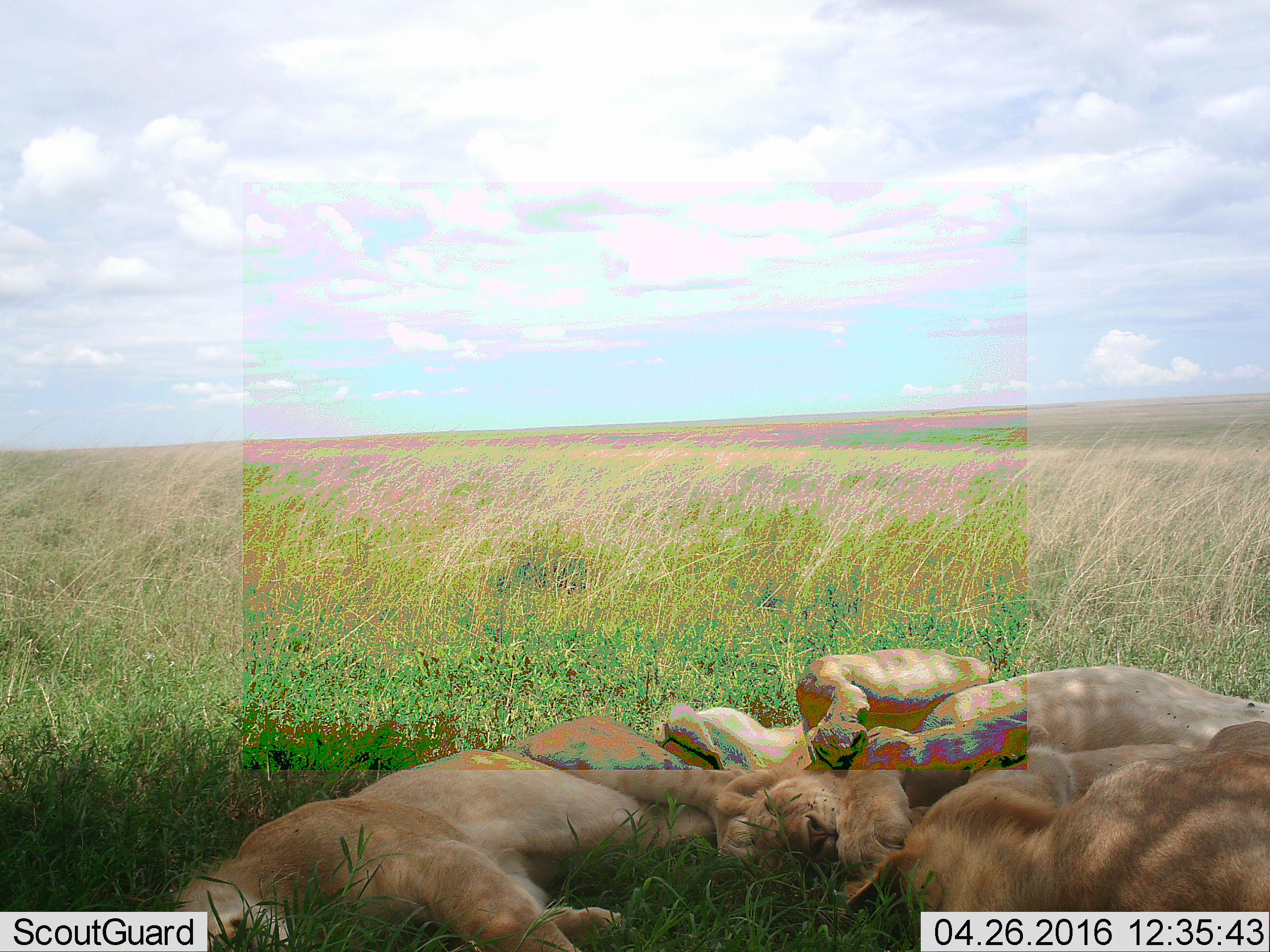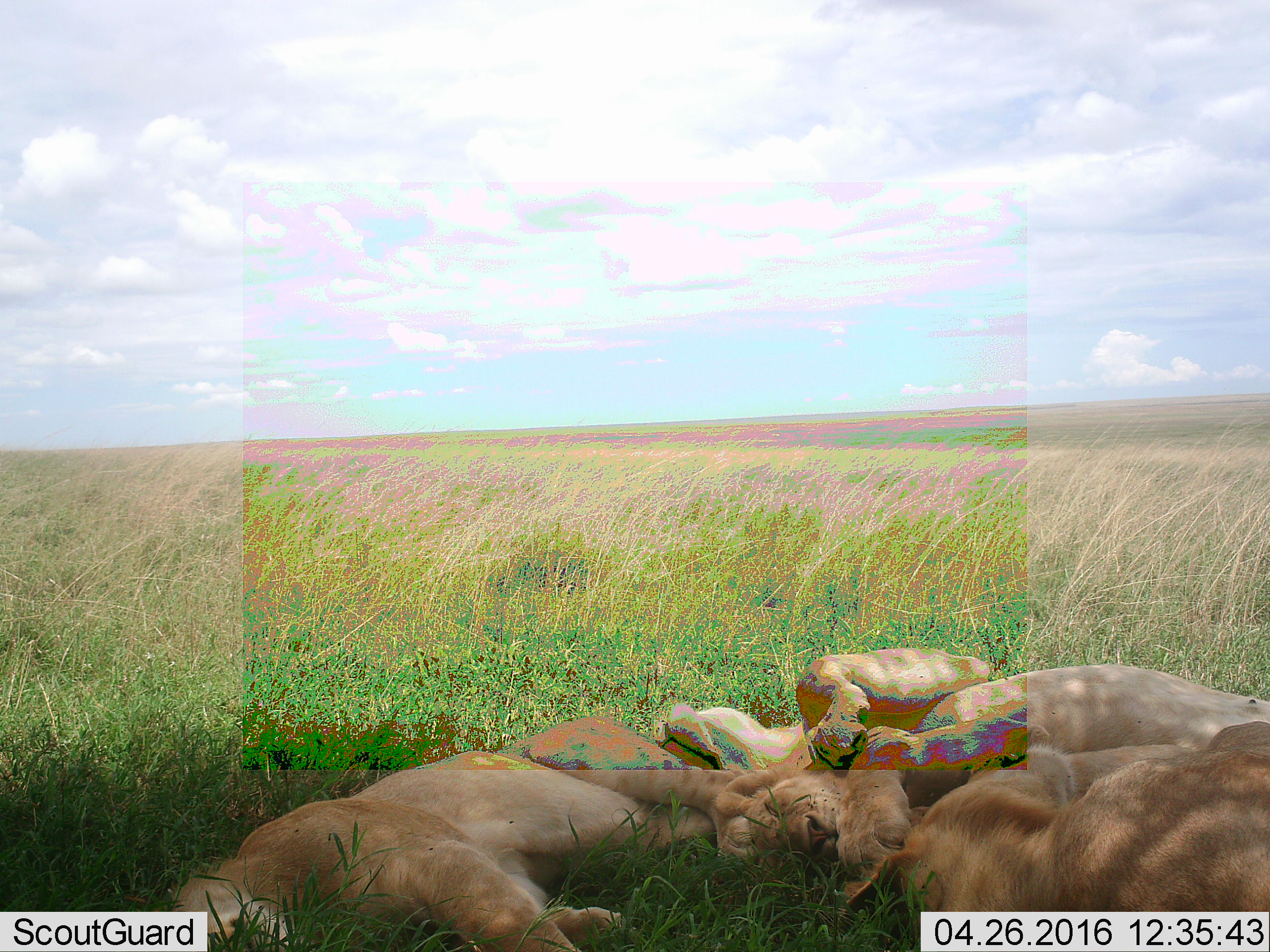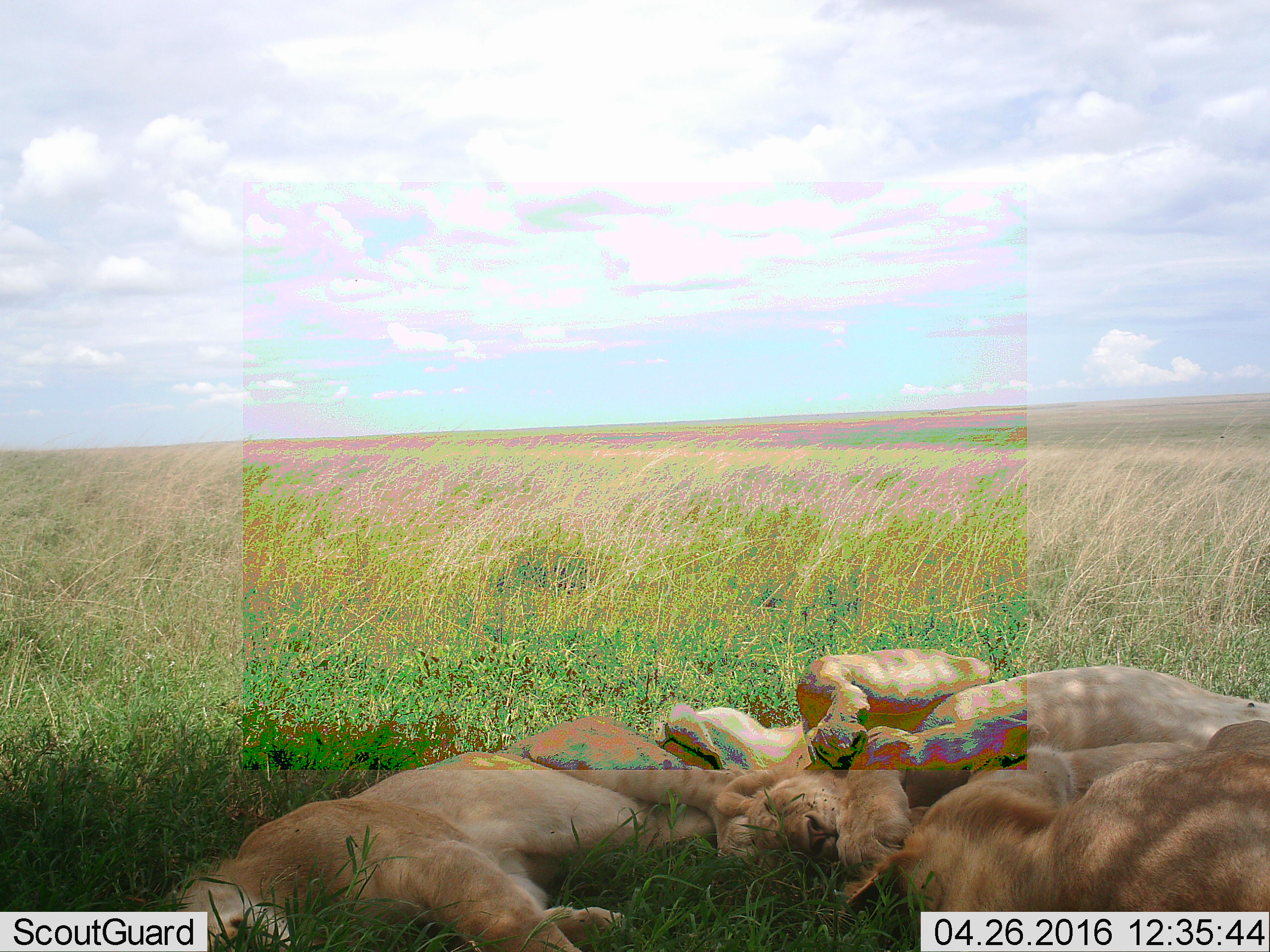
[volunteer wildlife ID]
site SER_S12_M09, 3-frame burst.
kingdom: Animalia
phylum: Chordata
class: Mammalia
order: Carnivora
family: Felidae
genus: Panthera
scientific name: Panthera leo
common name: lion female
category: lionfemale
Lionfemale (lion female) (Panthera leo), count 3. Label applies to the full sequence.